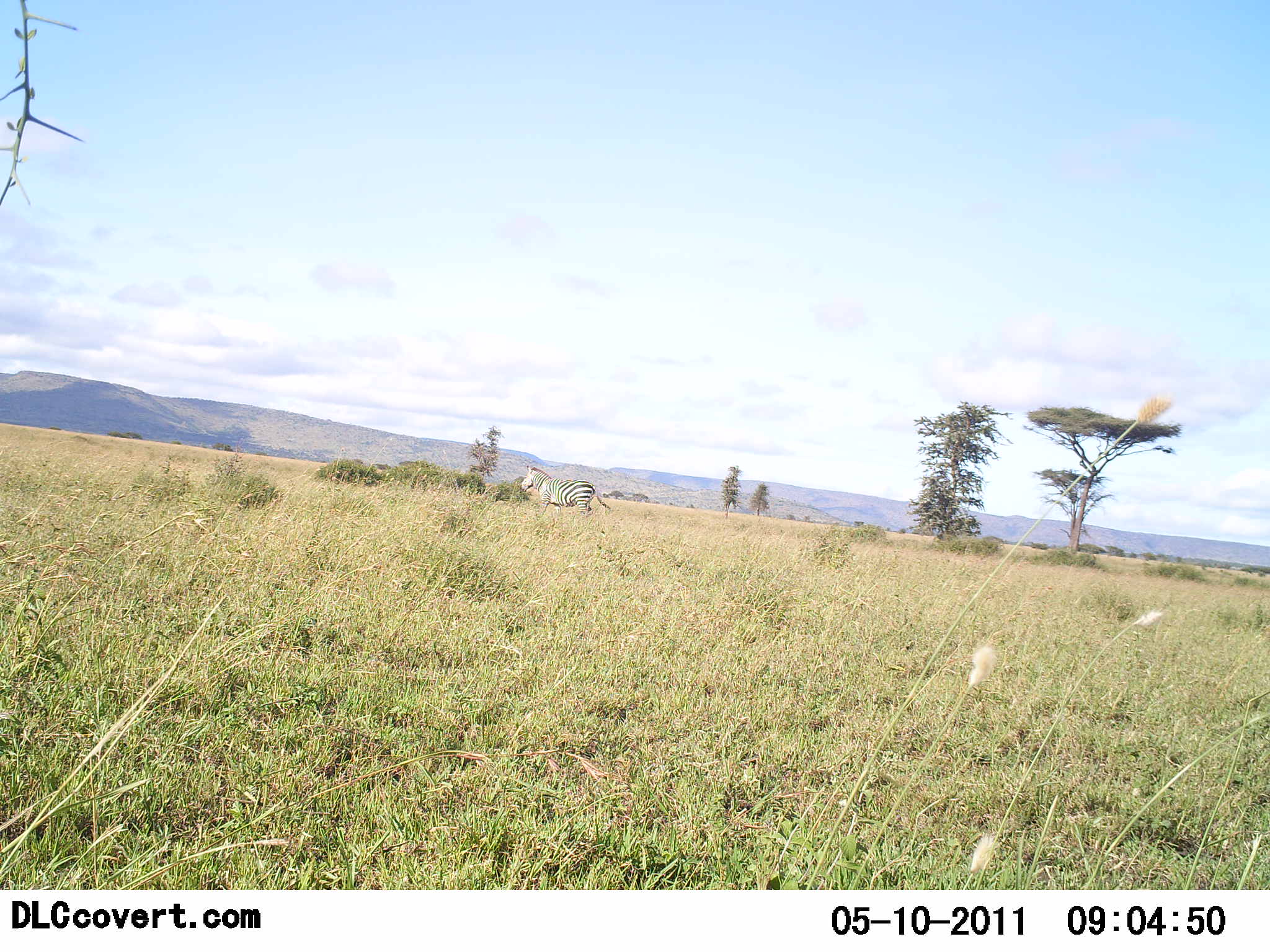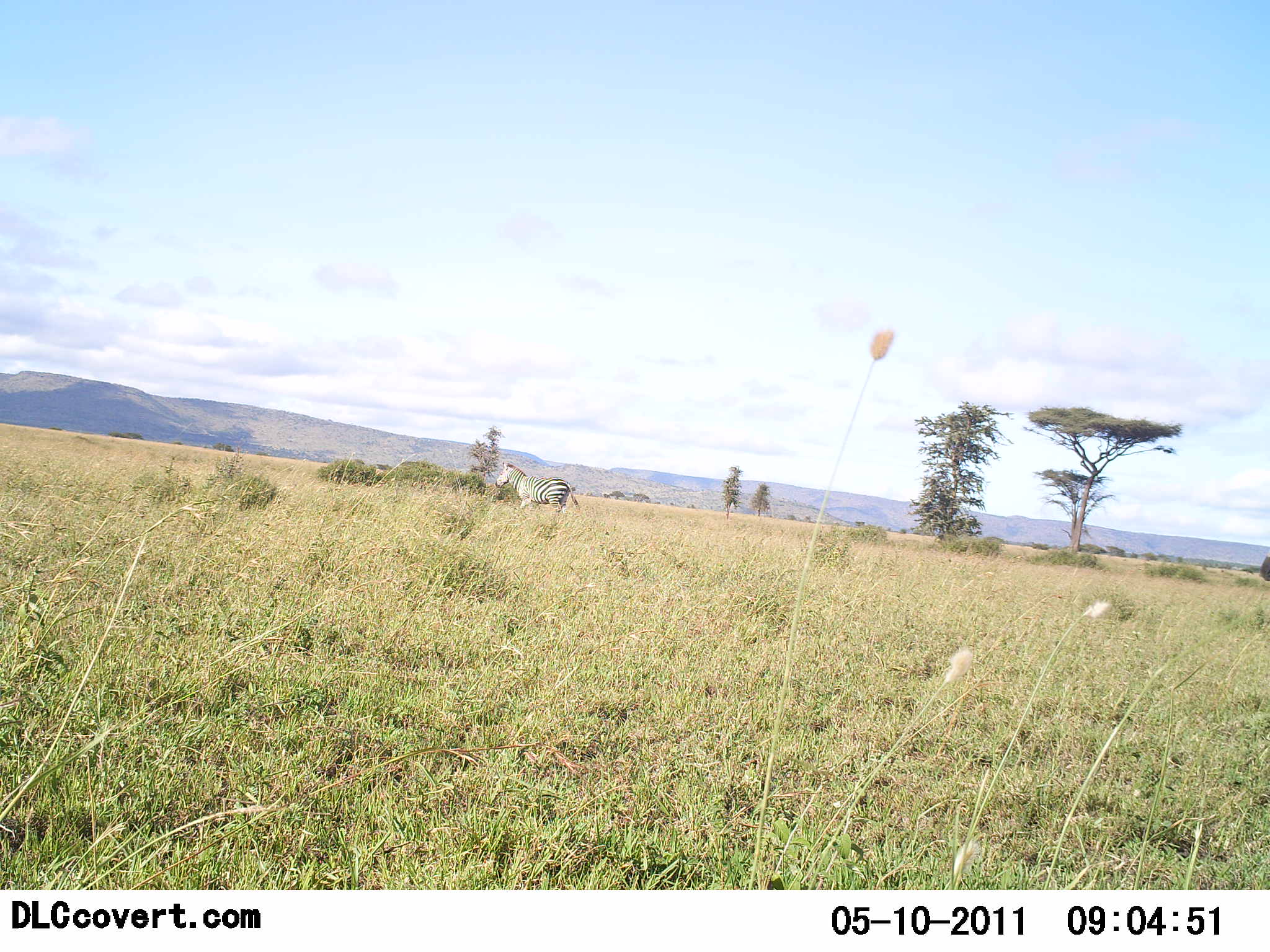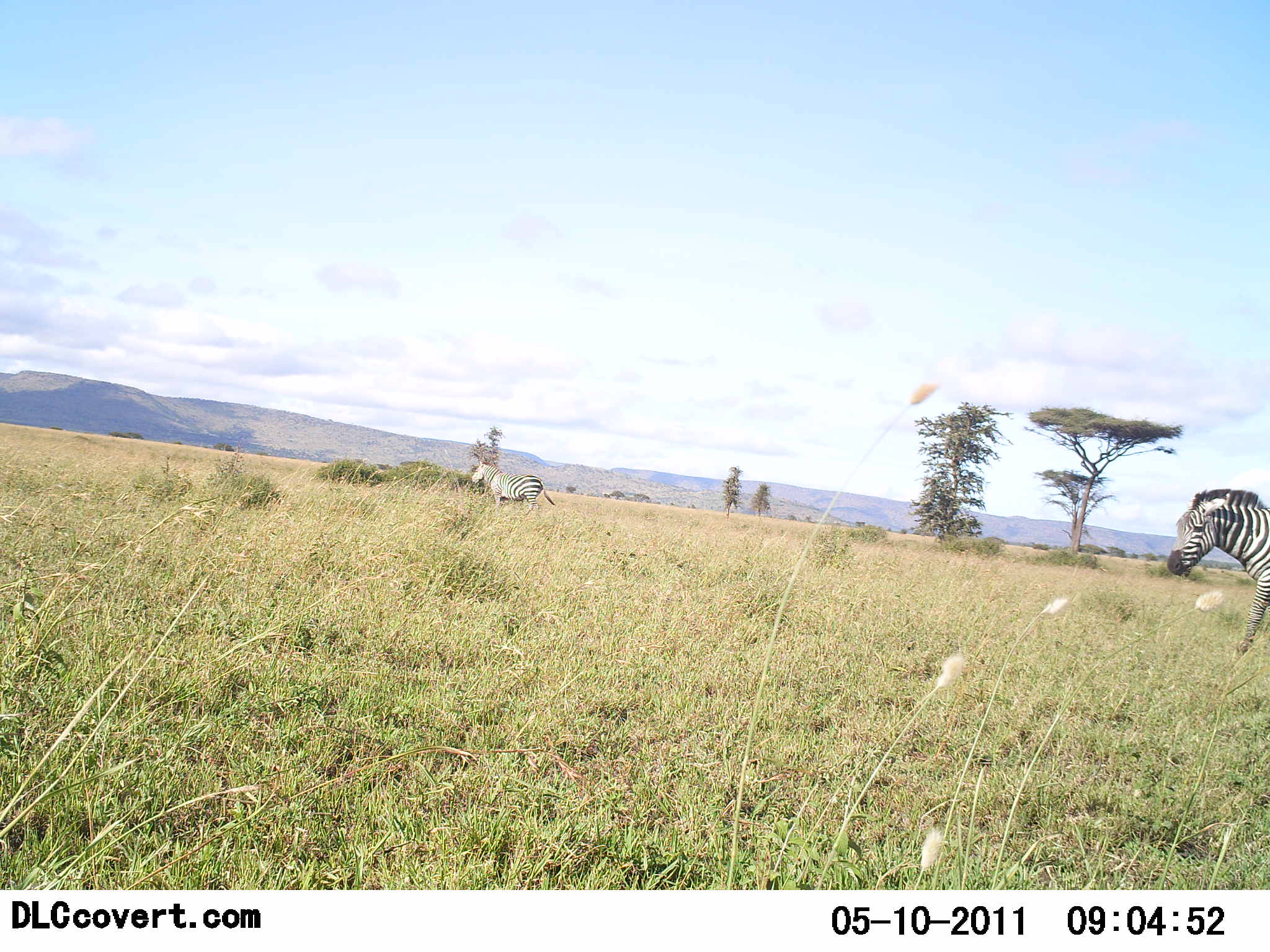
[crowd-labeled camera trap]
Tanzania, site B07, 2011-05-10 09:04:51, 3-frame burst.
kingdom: Animalia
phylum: Chordata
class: Mammalia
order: Perissodactyla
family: Equidae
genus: Equus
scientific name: Equus quagga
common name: plains zebra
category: zebra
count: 2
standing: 25%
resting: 8%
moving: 83%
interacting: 0%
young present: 0%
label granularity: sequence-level